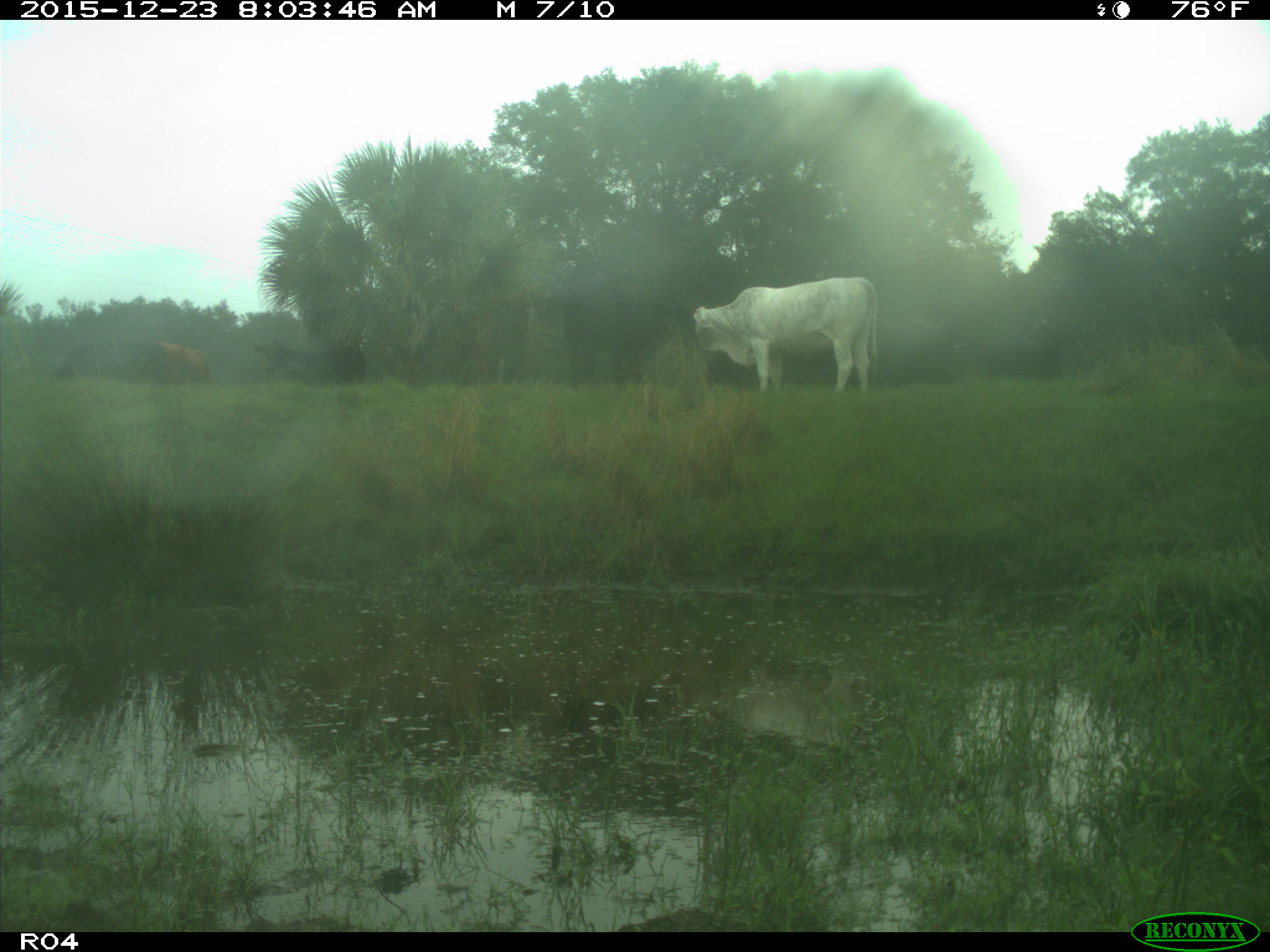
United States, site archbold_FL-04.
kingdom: Animalia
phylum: Chordata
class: Mammalia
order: Artiodactyla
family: Bovidae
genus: Bos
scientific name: Bos taurus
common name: domestic cow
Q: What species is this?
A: Bos taurus (domestic cow).